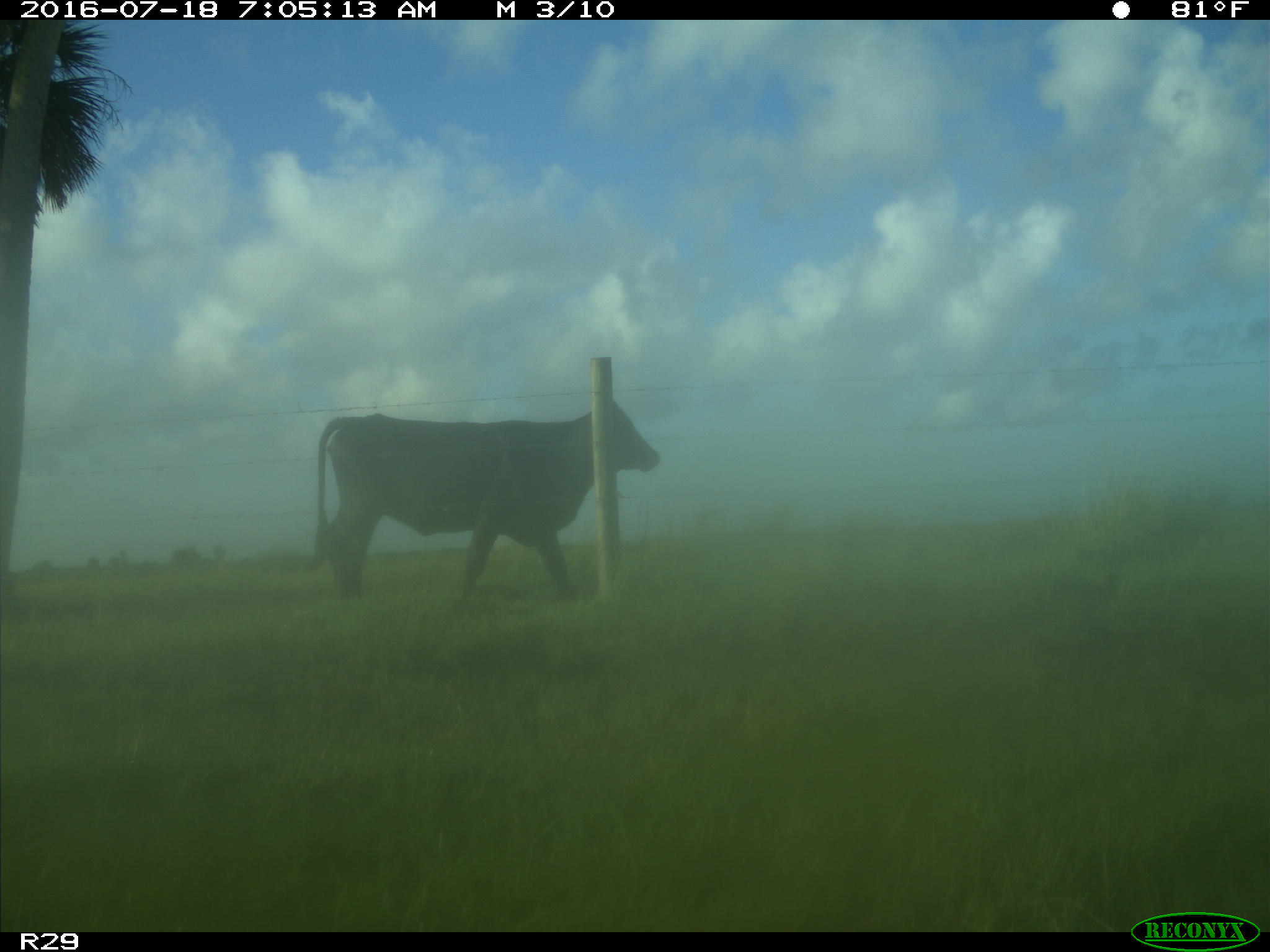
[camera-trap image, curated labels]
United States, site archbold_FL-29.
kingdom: Animalia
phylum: Chordata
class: Mammalia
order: Artiodactyla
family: Bovidae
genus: Bos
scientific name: Bos taurus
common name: domestic cow